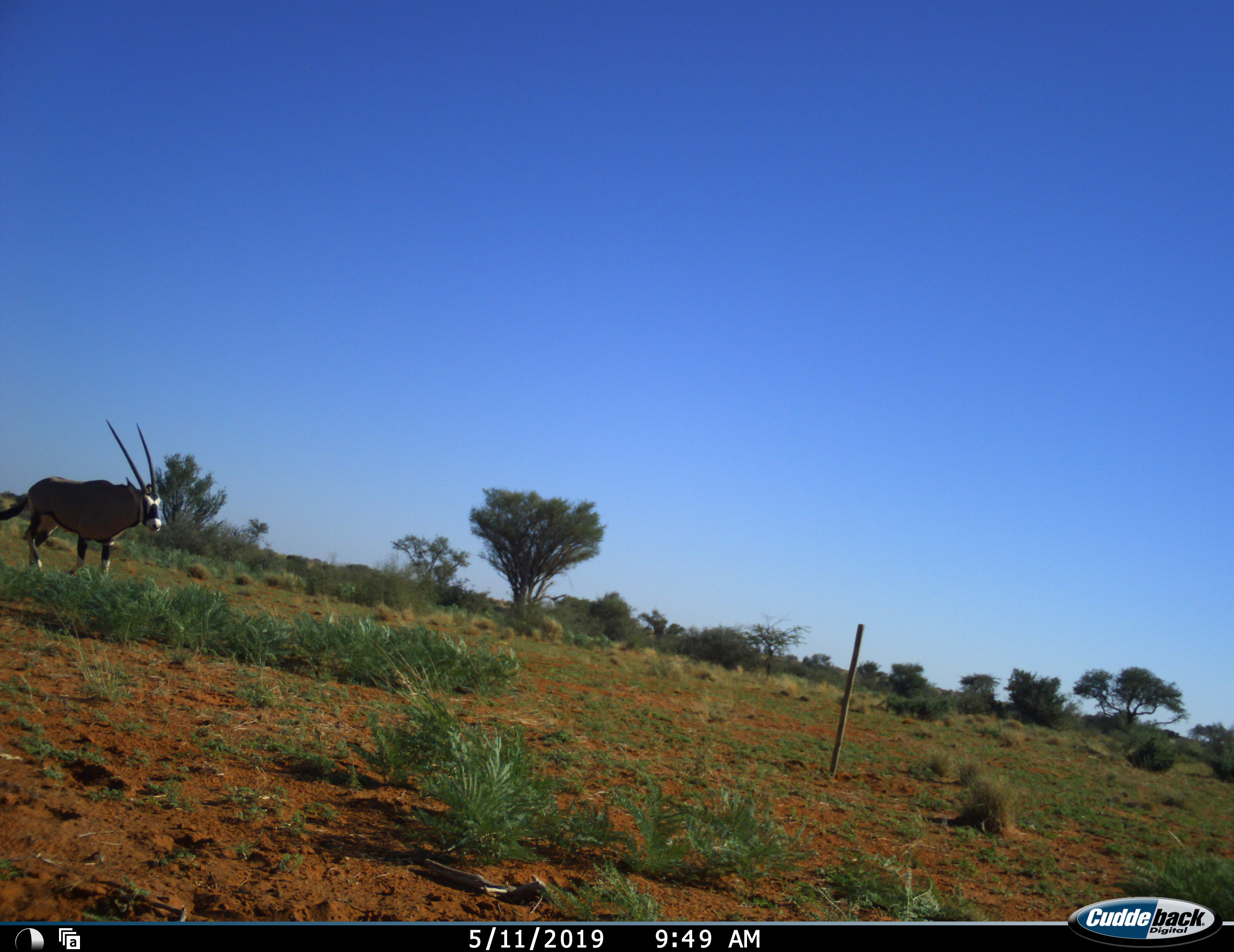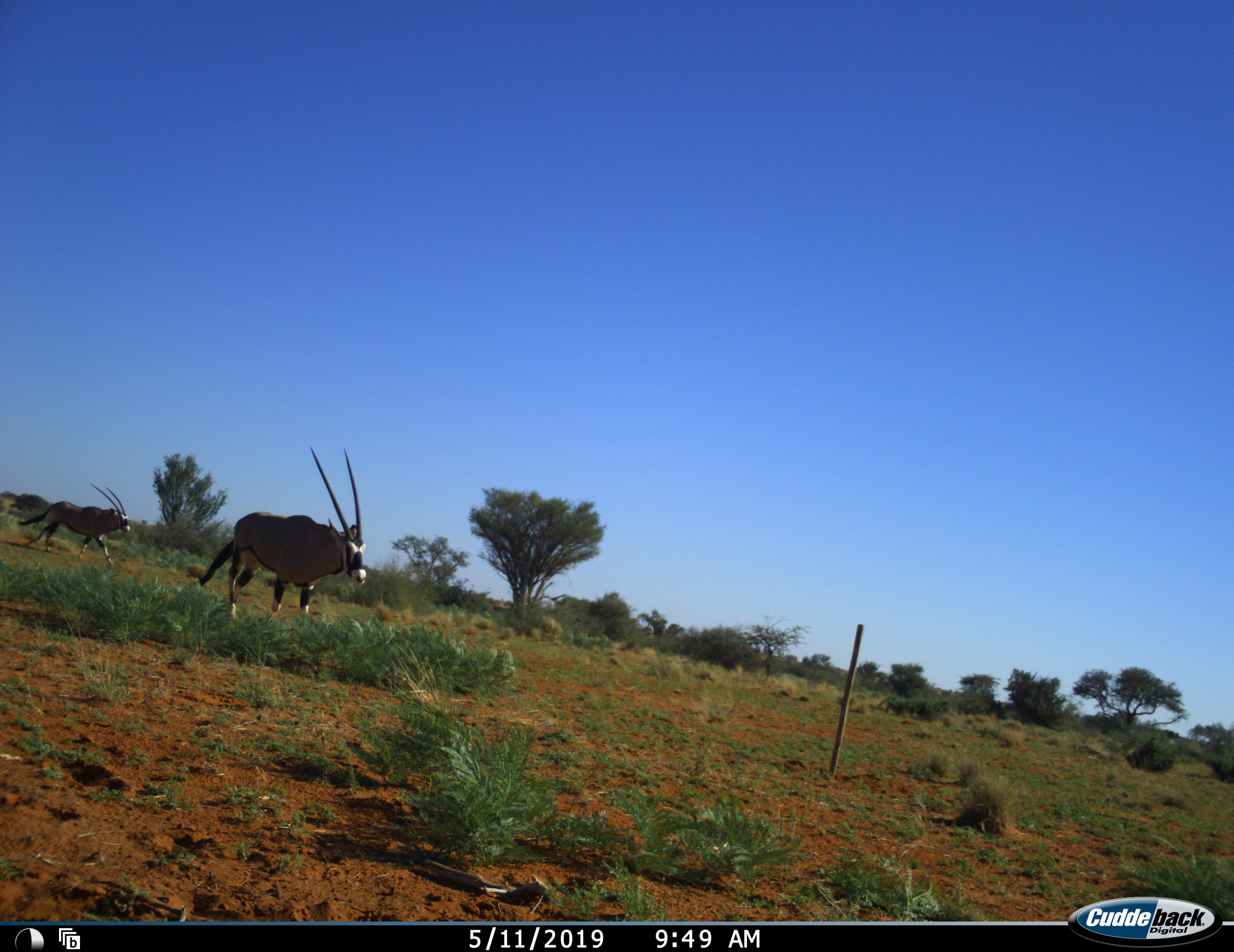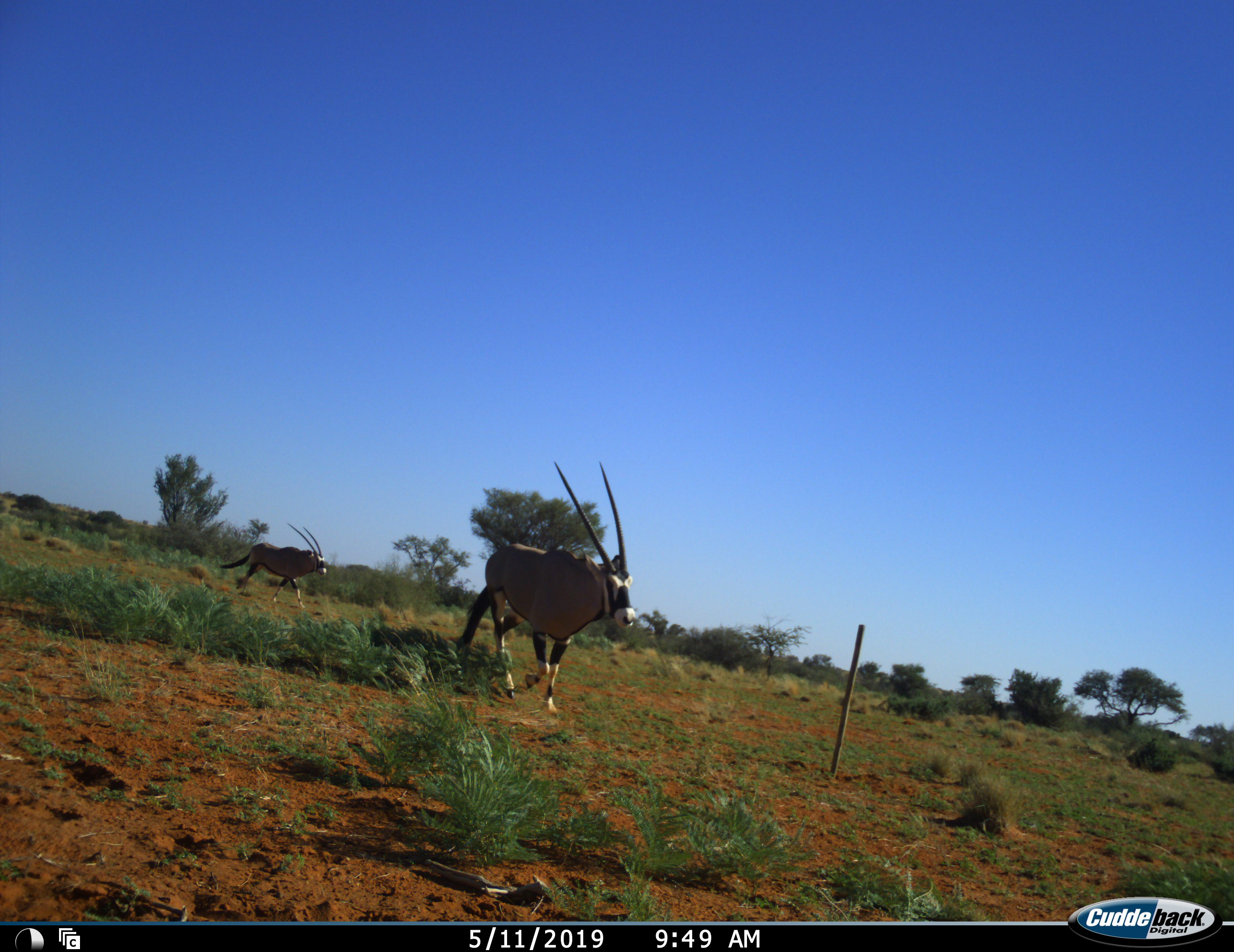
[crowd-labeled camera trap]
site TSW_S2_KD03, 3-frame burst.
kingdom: Animalia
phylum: Chordata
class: Mammalia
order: Artiodactyla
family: Bovidae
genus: Oryx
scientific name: Oryx gazella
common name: gemsbok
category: oryx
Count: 2.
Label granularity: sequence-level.